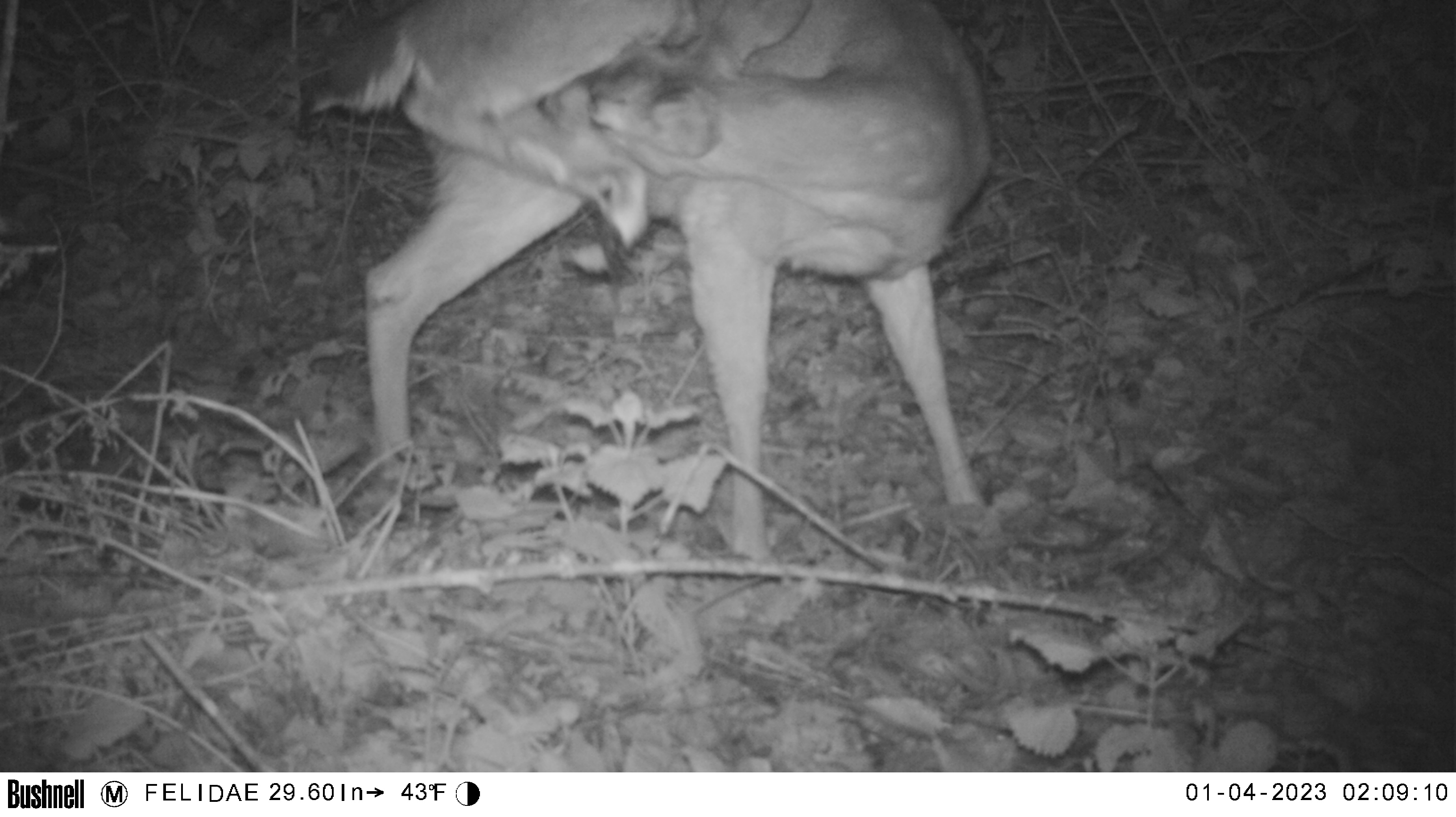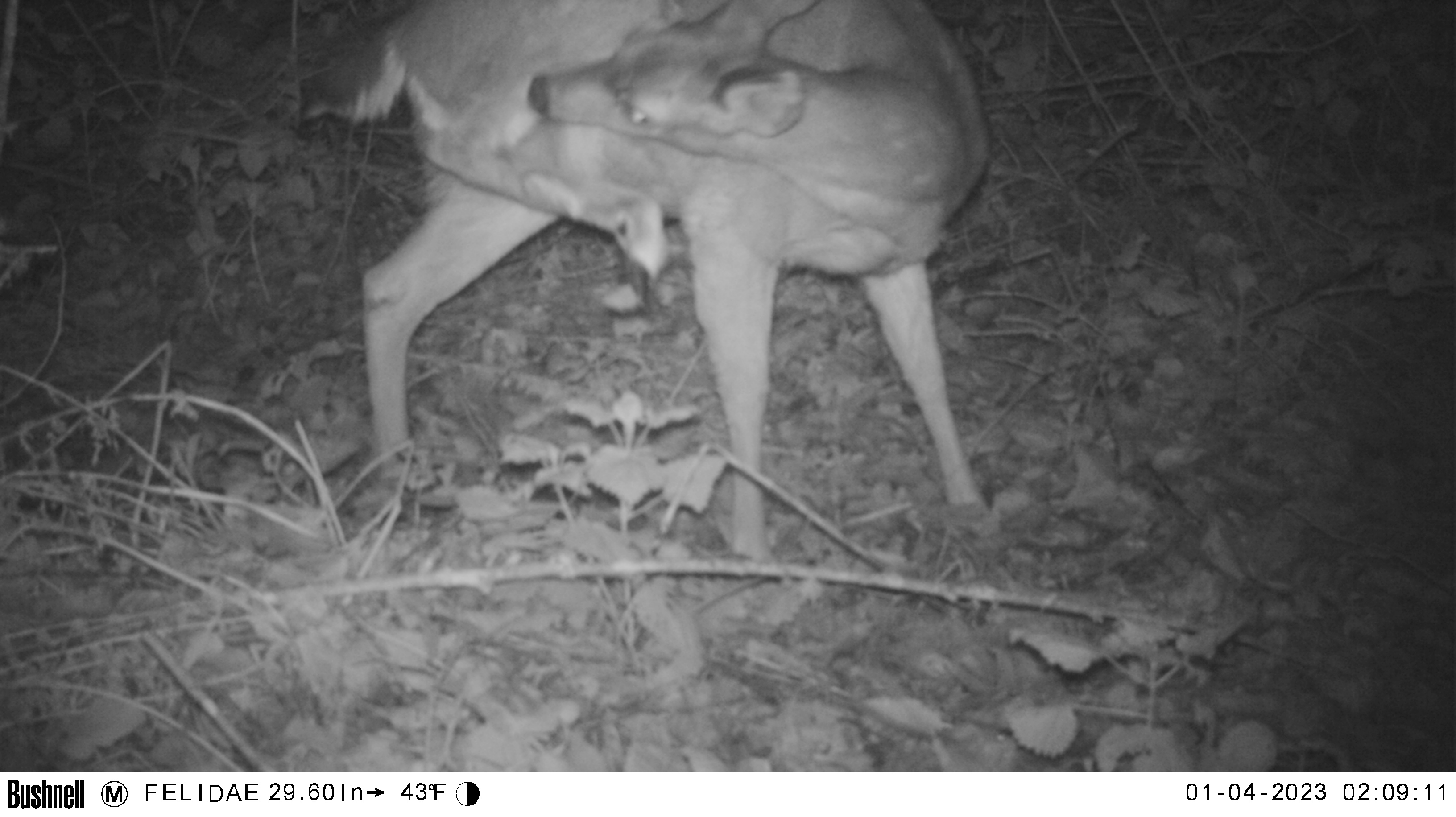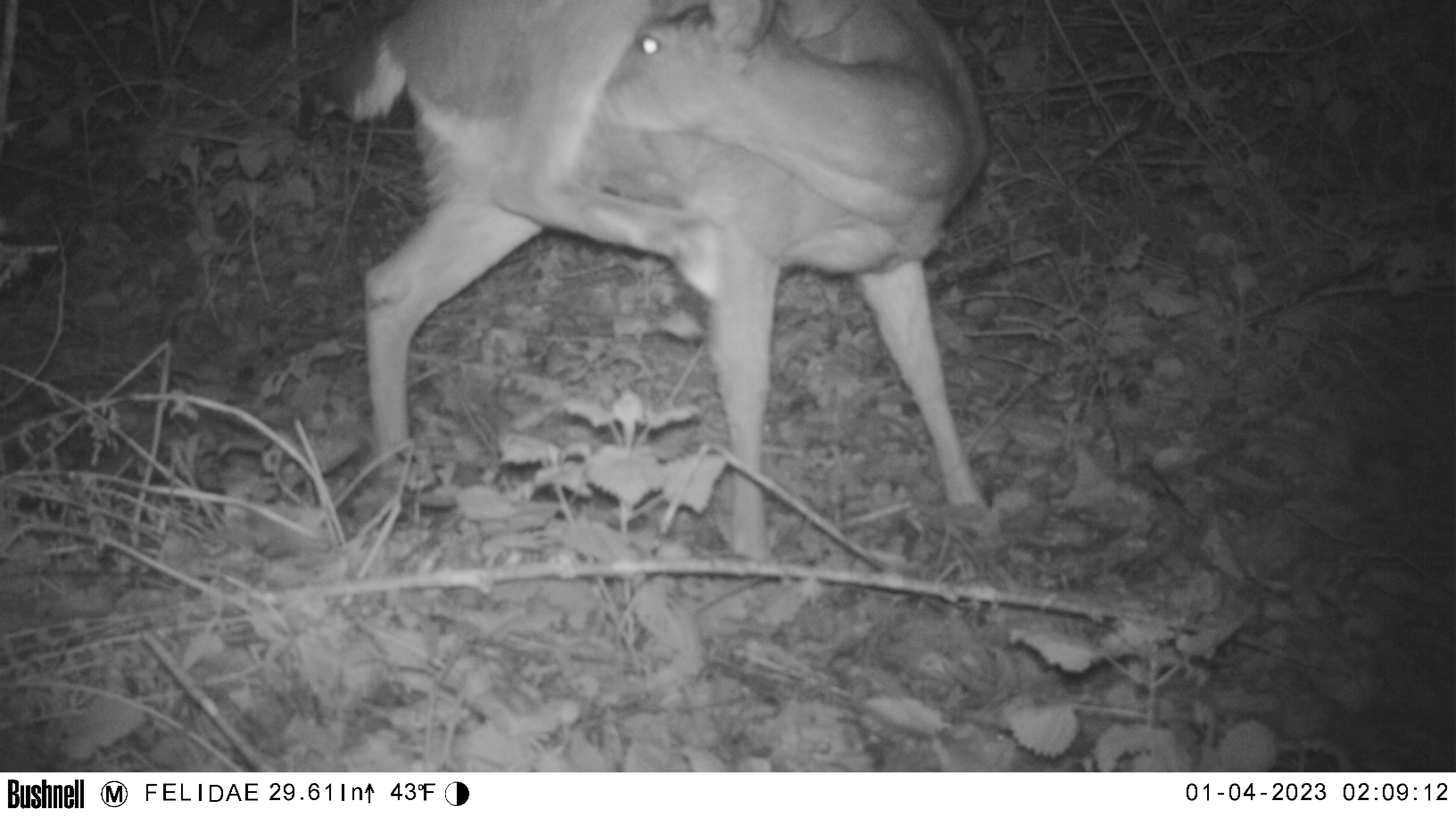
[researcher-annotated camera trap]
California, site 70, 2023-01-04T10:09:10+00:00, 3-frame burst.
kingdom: Animalia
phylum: Chordata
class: Mammalia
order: Artiodactyla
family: Cervidae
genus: Odocoileus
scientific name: Odocoileus hemionus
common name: mule deer